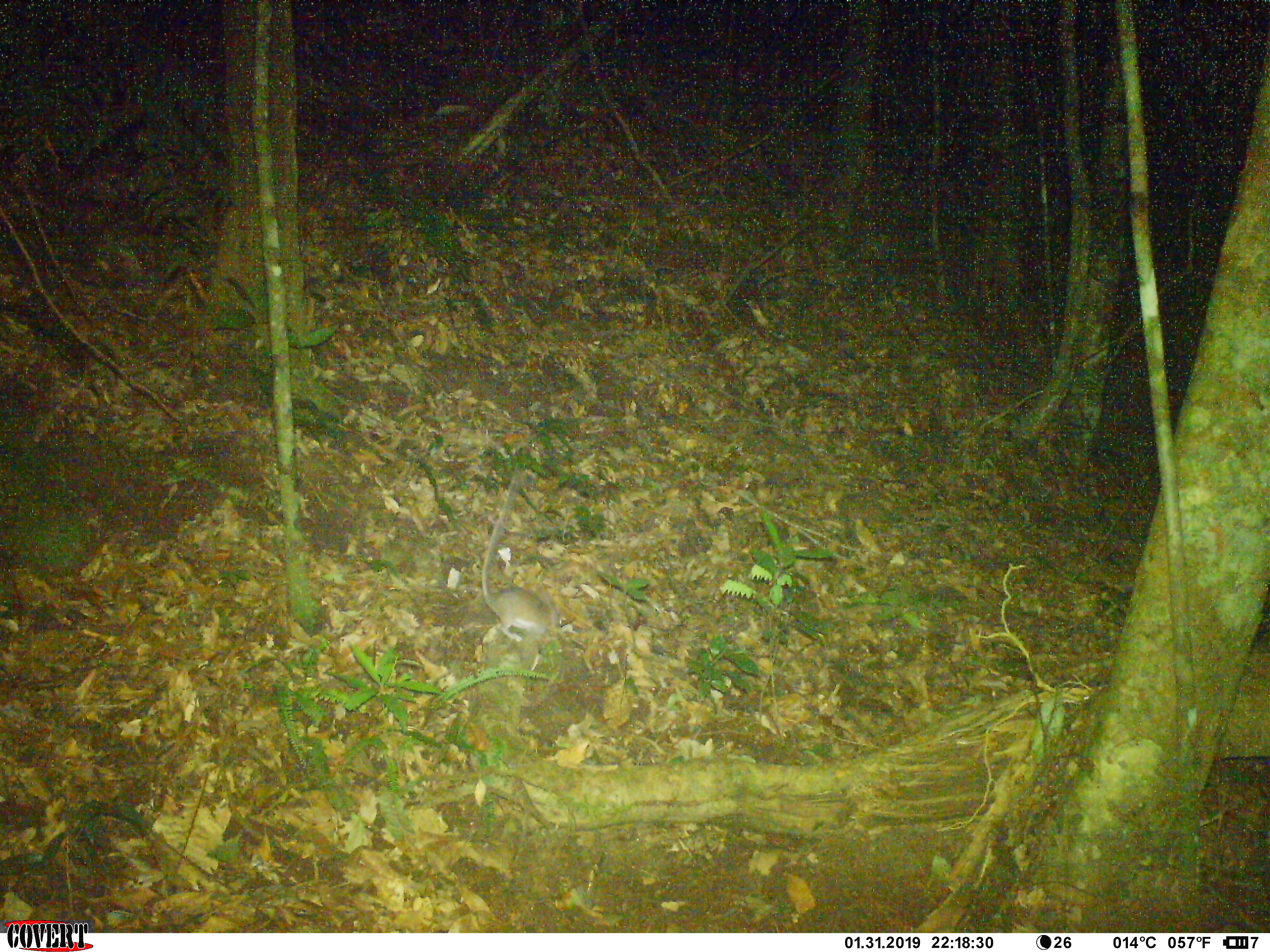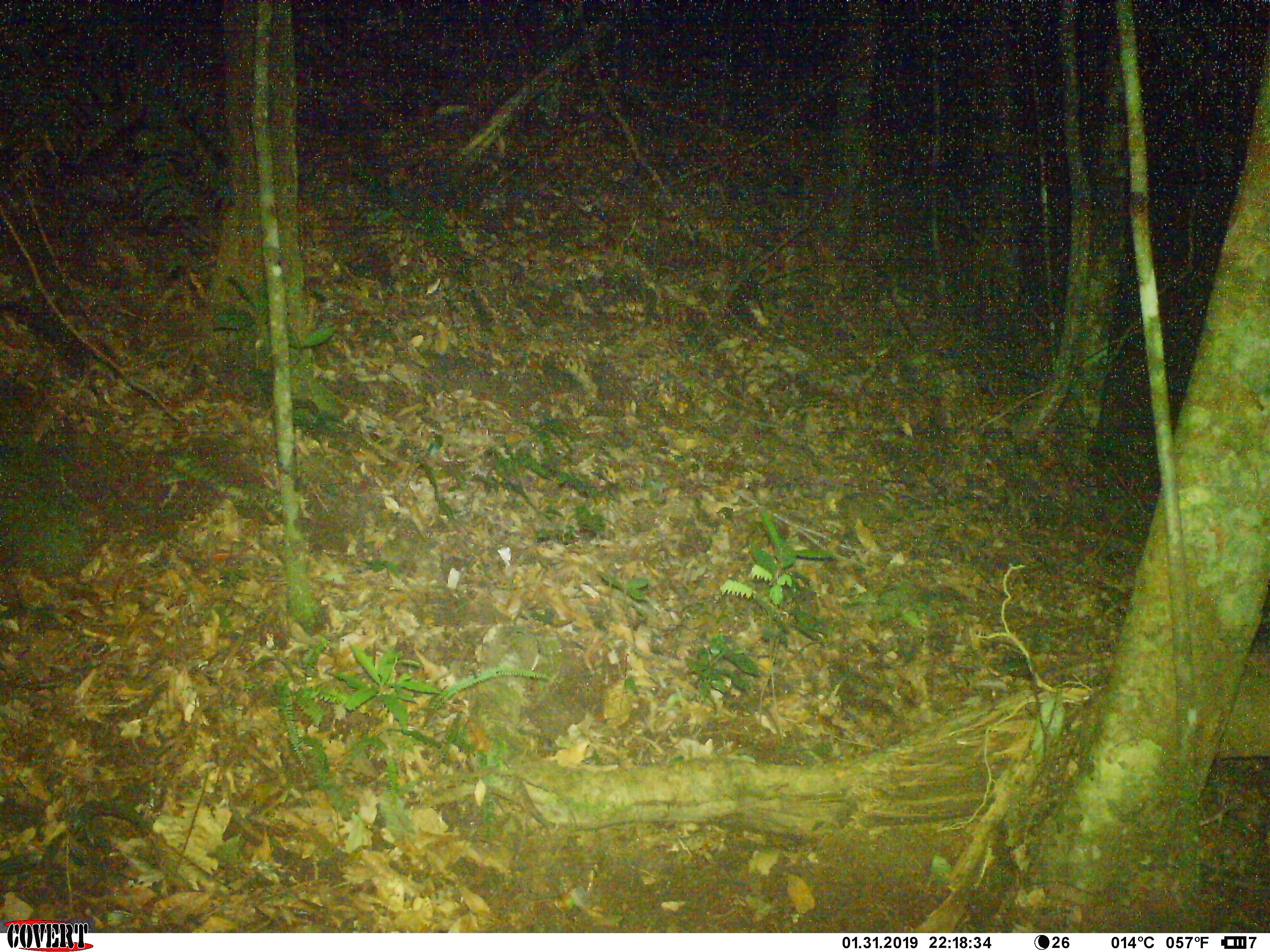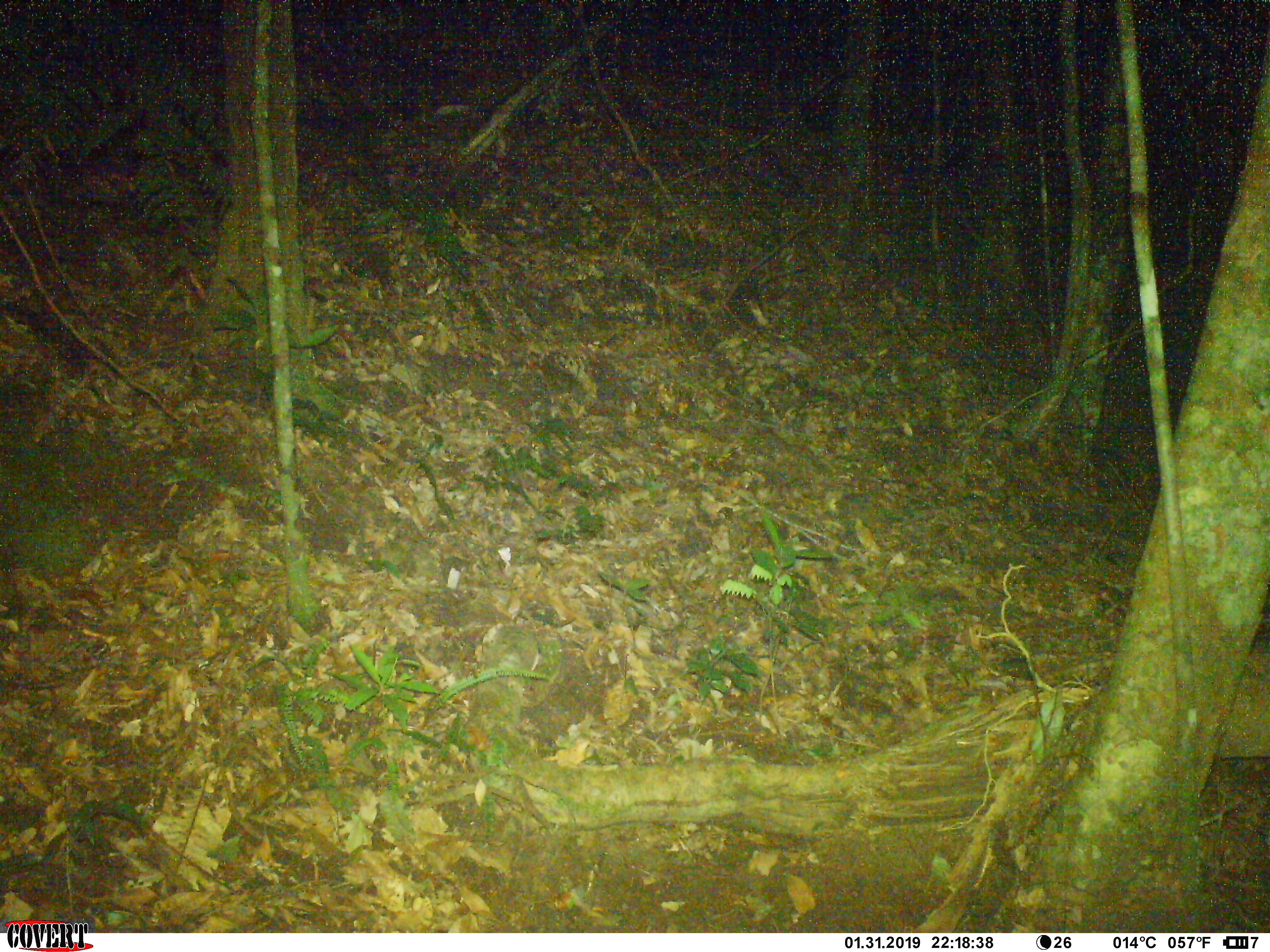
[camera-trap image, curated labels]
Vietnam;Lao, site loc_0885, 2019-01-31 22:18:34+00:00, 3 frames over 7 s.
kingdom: Animalia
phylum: Chordata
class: Mammalia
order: Rodentia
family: Muridae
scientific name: Muridae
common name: old-world mice and rats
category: unidentified murid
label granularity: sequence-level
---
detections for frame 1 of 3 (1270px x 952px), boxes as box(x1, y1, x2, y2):
unidentified murid: box(480, 469, 562, 643)